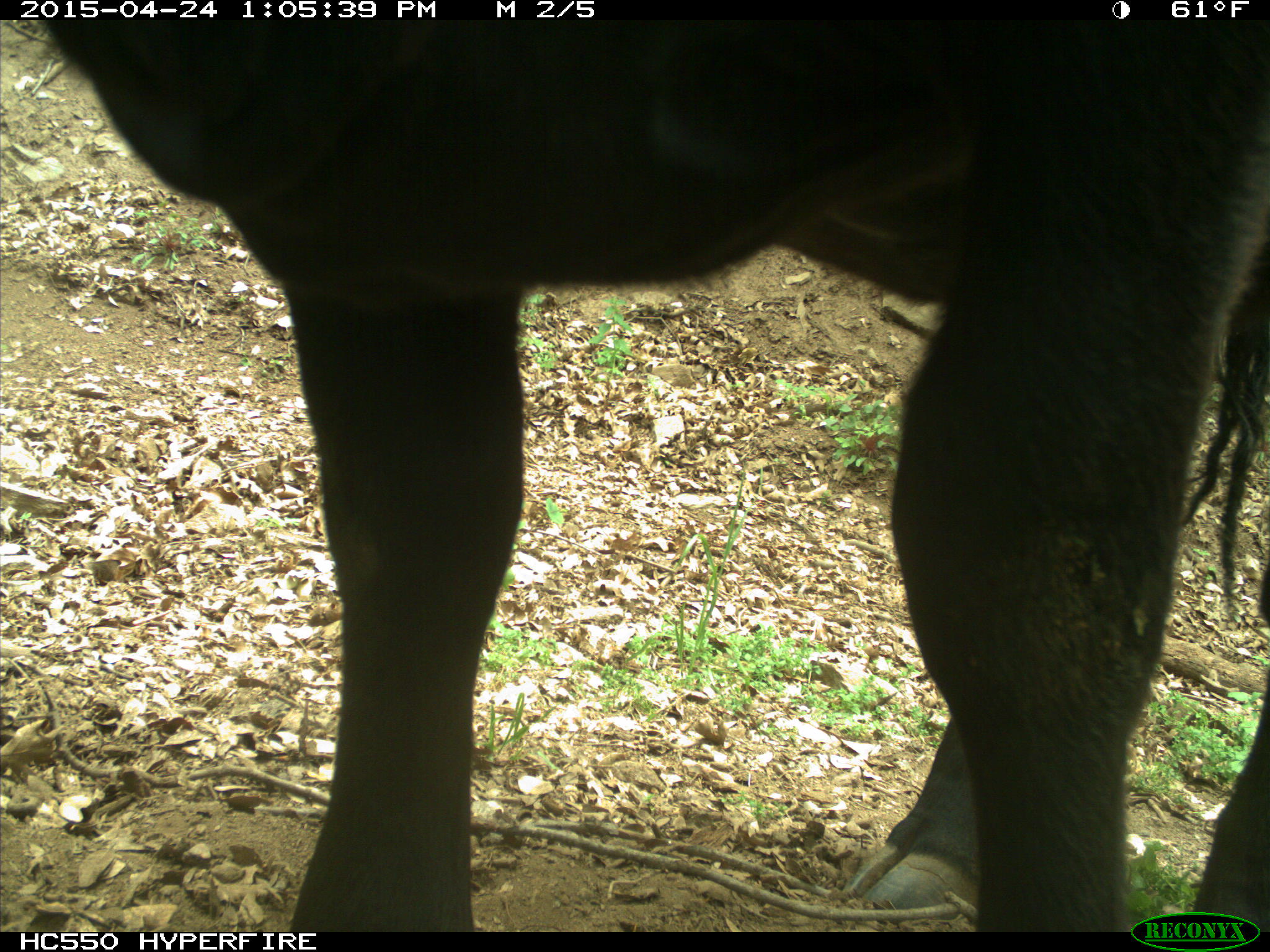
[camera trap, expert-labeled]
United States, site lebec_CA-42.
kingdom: Animalia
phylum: Chordata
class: Mammalia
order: Artiodactyla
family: Bovidae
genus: Bos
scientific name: Bos taurus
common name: domestic cow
Bos taurus (domestic cow).